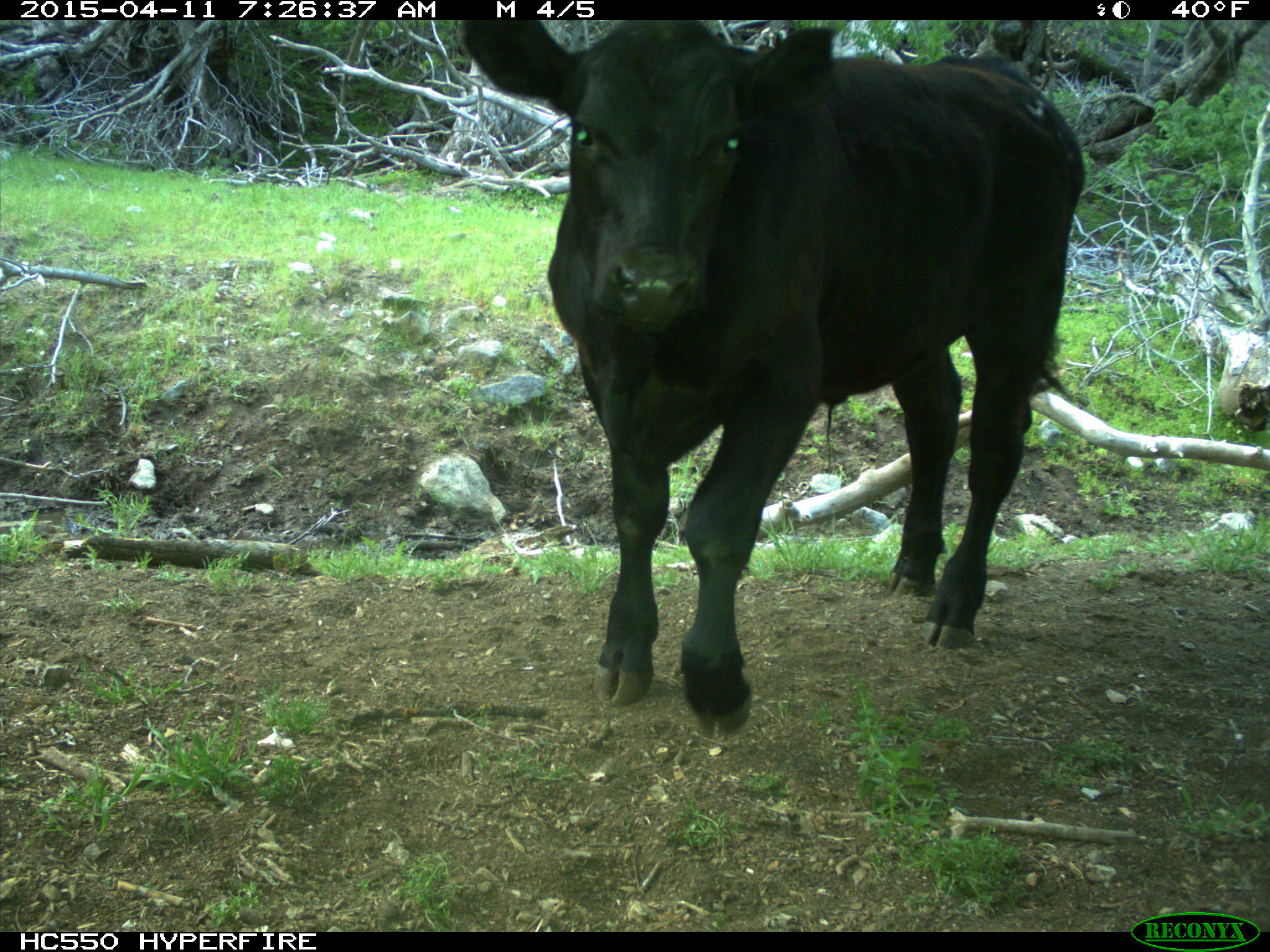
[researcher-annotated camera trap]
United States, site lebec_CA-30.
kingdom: Animalia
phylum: Chordata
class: Mammalia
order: Artiodactyla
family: Bovidae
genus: Bos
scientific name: Bos taurus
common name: domestic cow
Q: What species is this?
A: Bos taurus (domestic cow).